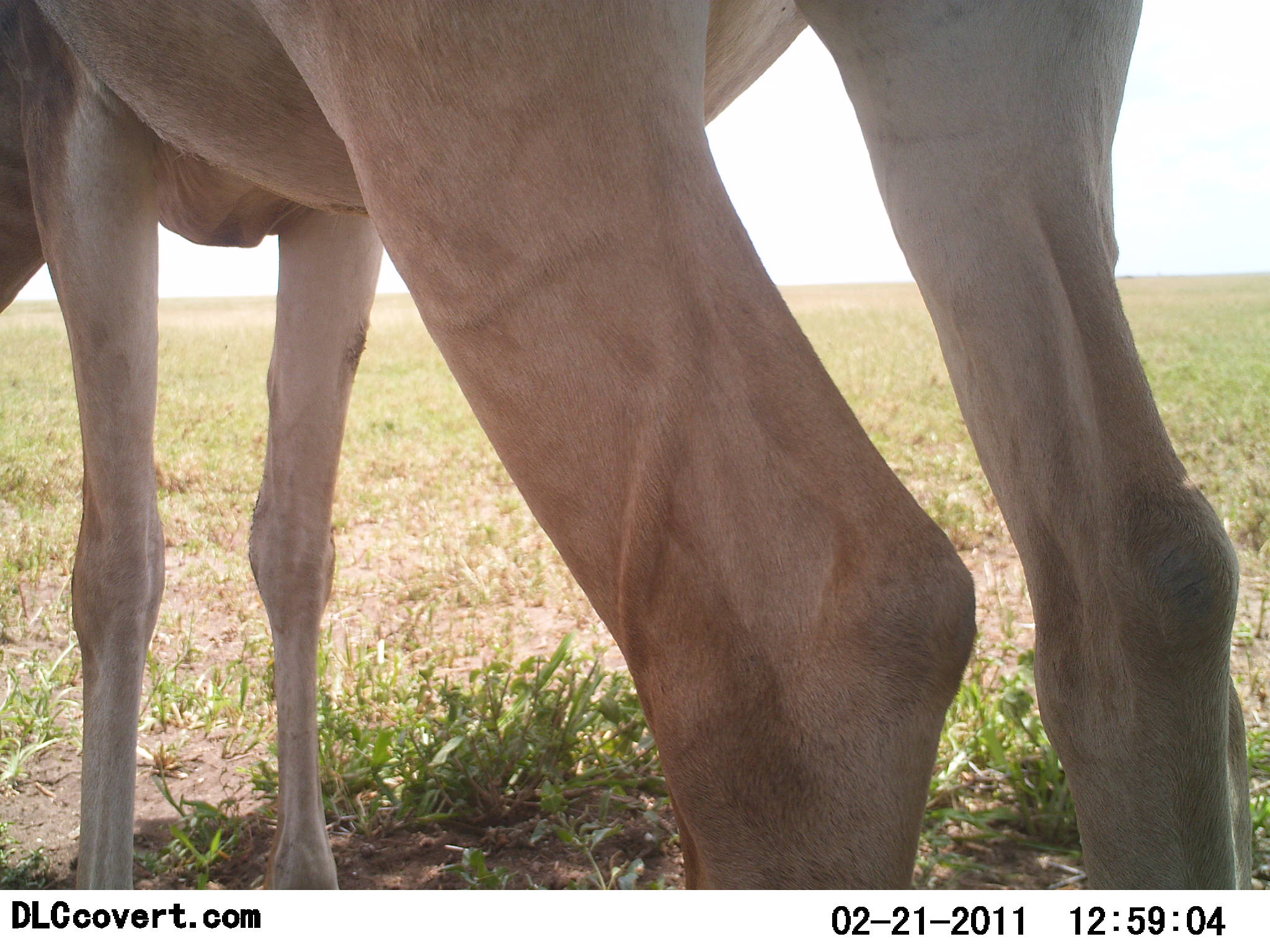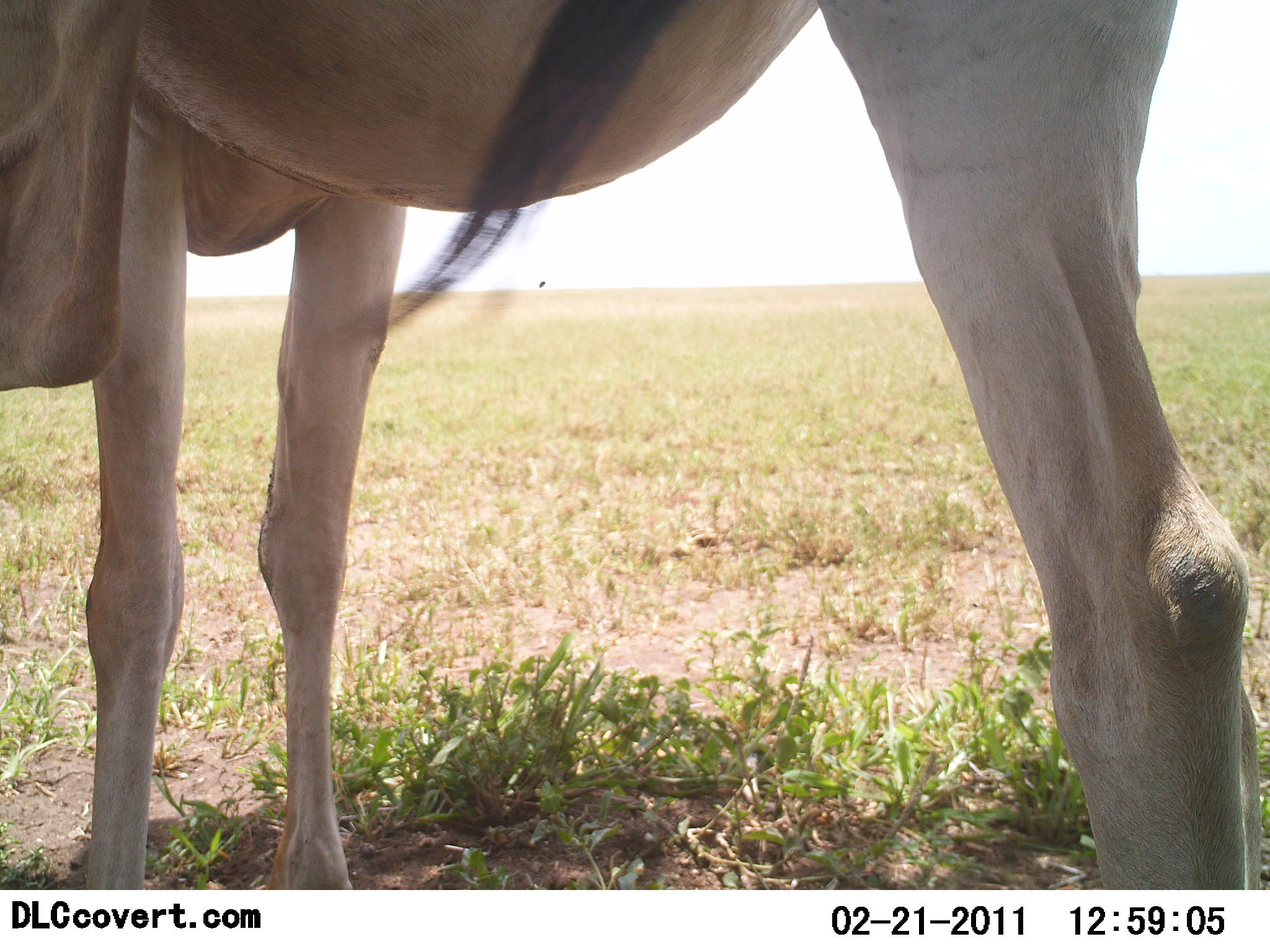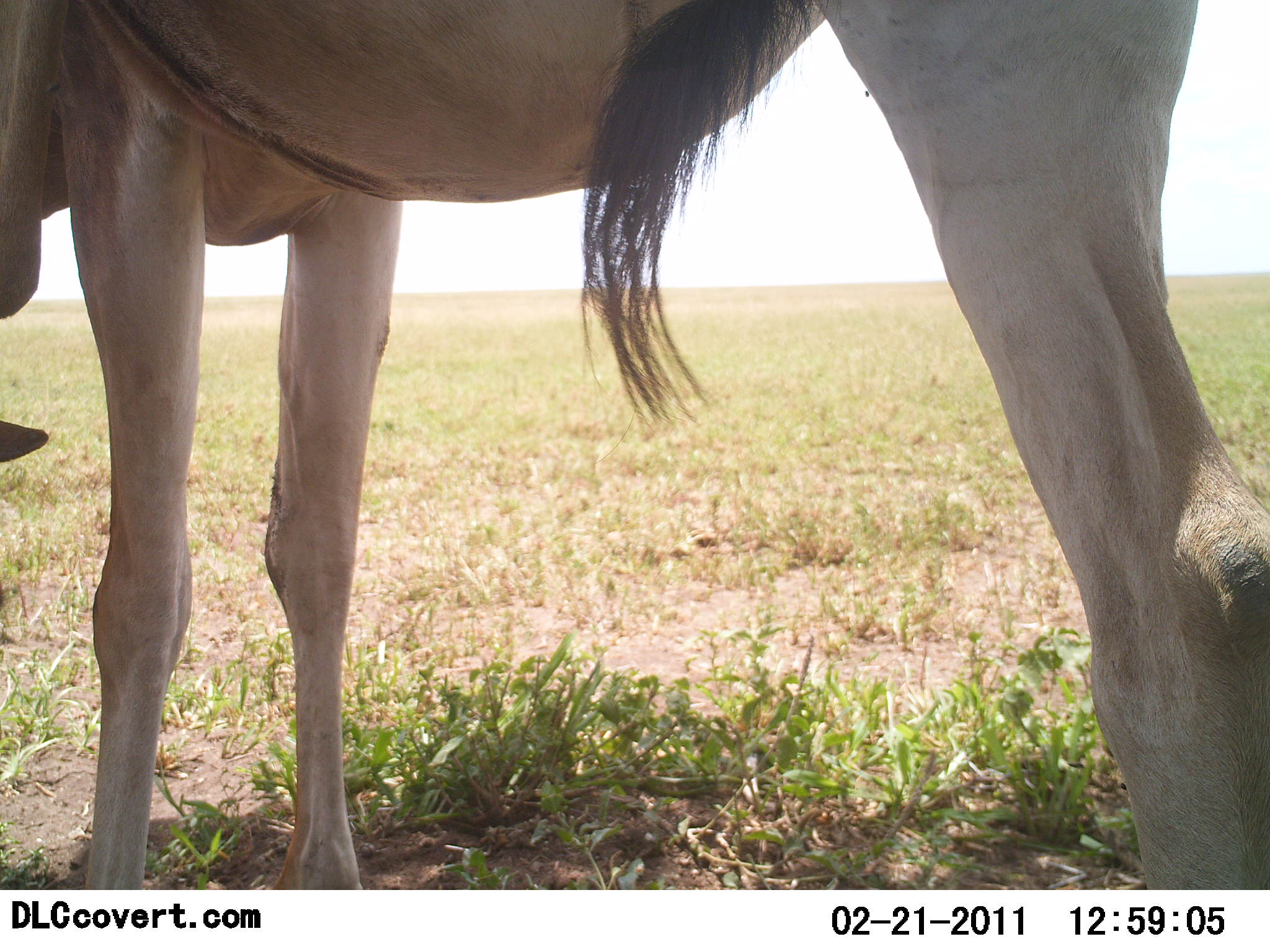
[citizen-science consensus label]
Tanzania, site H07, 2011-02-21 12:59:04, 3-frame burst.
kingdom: Animalia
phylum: Chordata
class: Mammalia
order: Artiodactyla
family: Bovidae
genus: Alcelaphus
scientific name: Alcelaphus buselaphus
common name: hartebeest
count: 1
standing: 71%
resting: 0%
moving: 14%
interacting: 0%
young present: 0%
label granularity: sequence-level